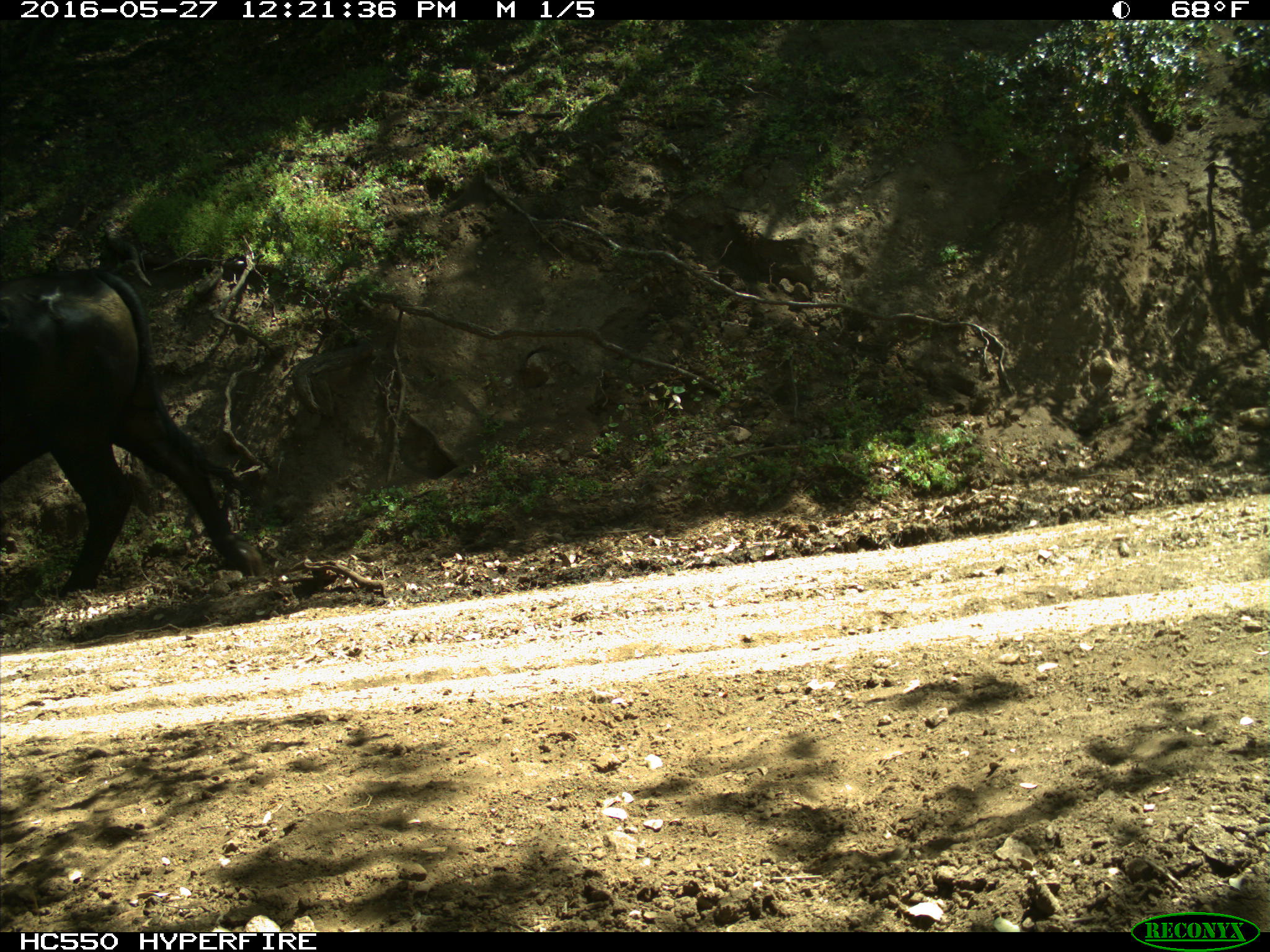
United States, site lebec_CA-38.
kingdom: Animalia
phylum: Chordata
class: Mammalia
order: Artiodactyla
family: Bovidae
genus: Bos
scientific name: Bos taurus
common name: domestic cow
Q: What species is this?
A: Bos taurus (domestic cow).